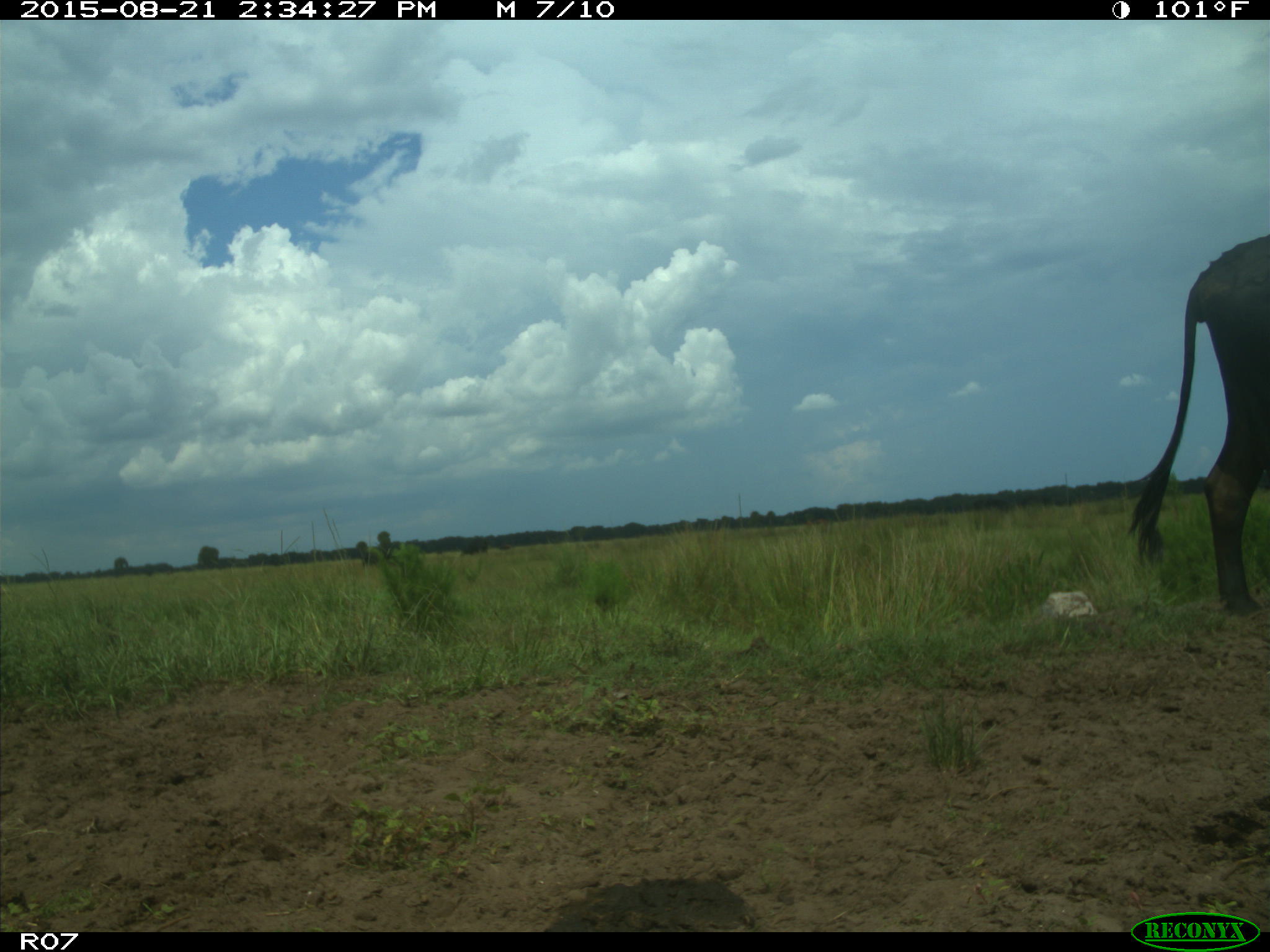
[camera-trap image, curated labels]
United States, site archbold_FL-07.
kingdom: Animalia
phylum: Chordata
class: Mammalia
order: Artiodactyla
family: Bovidae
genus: Bos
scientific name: Bos taurus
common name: domestic cow